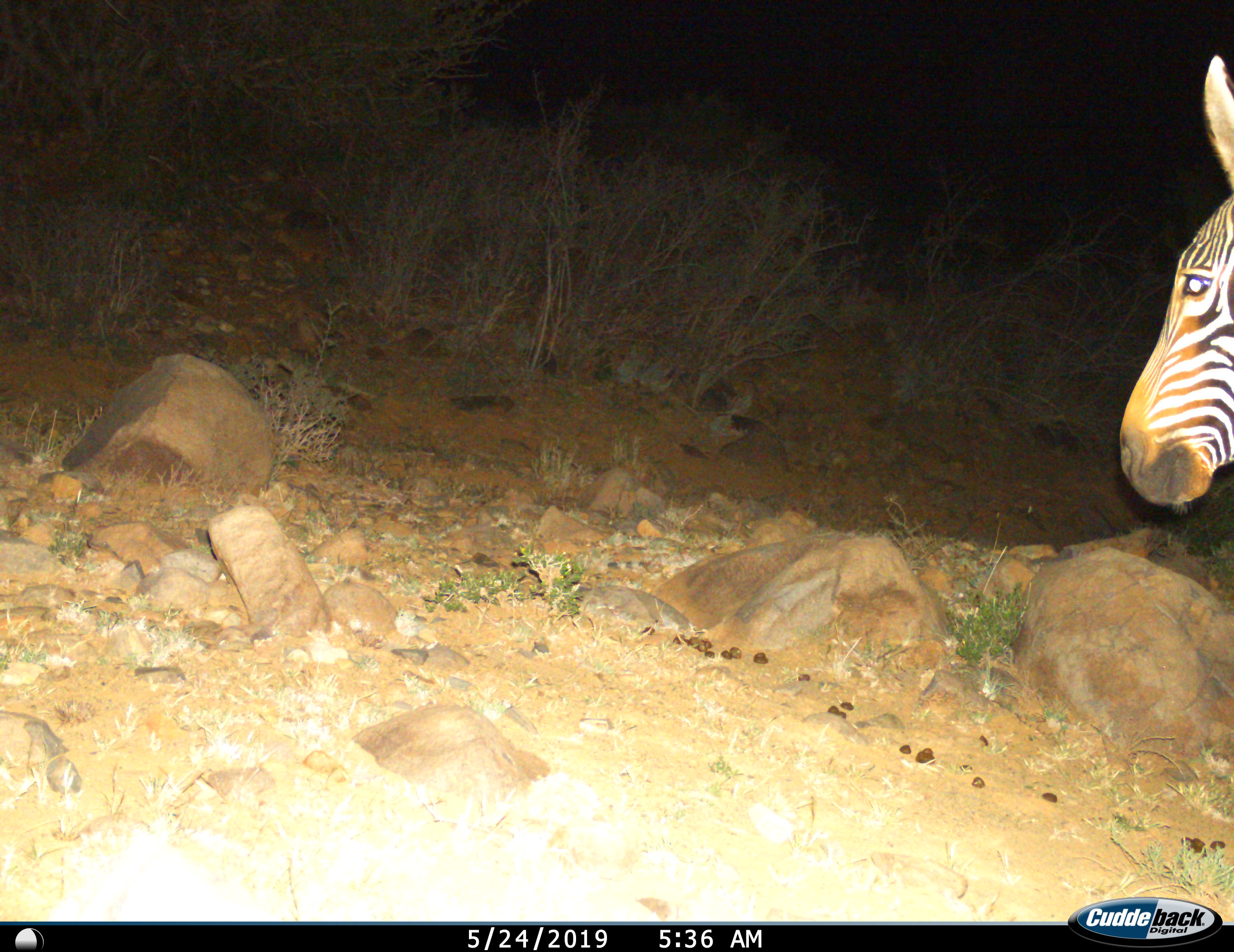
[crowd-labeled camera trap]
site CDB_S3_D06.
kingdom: Animalia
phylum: Chordata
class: Mammalia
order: Perissodactyla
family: Equidae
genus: Equus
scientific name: Equus zebra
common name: mountain zebra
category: zebramountain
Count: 1.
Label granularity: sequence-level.